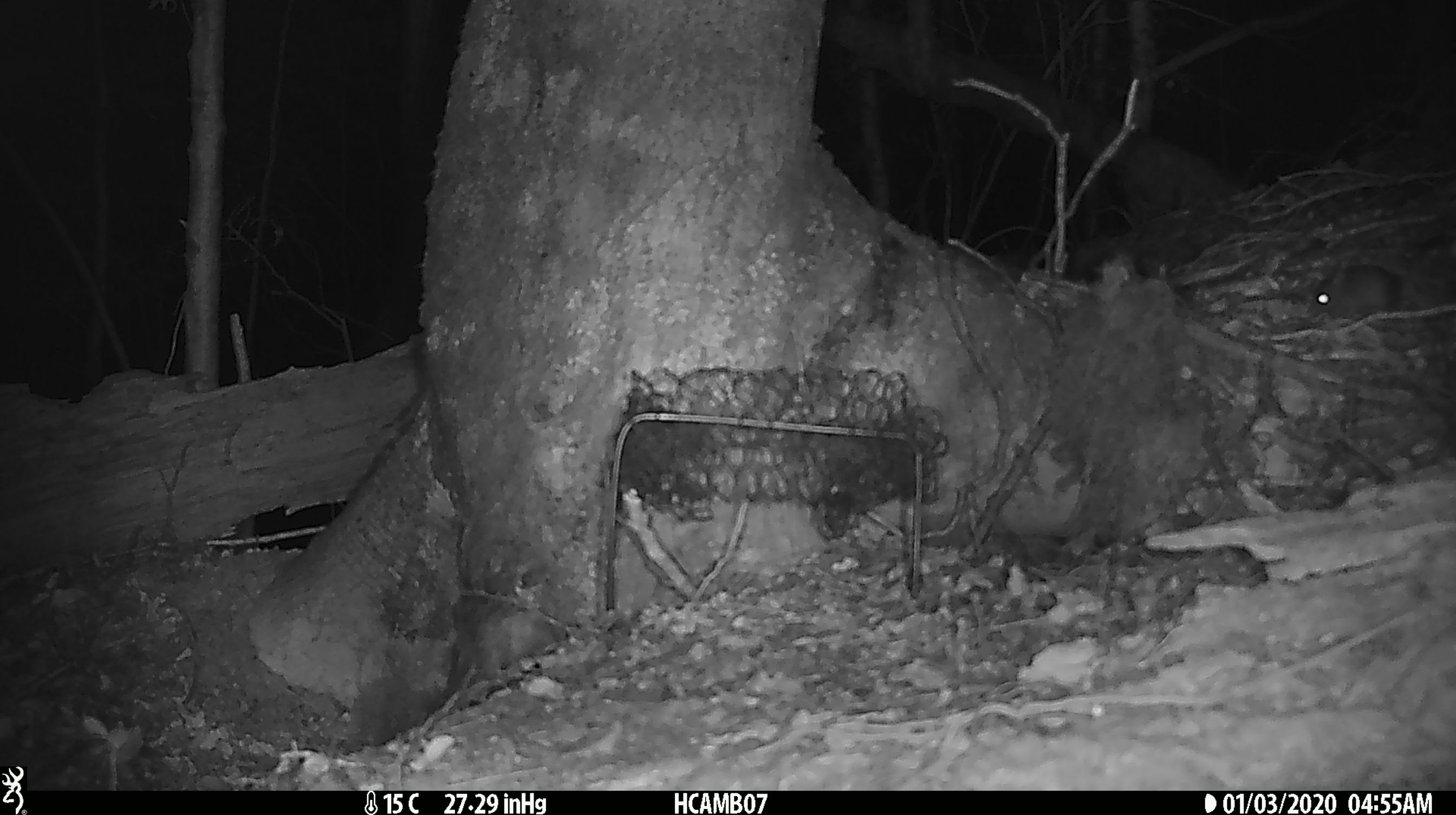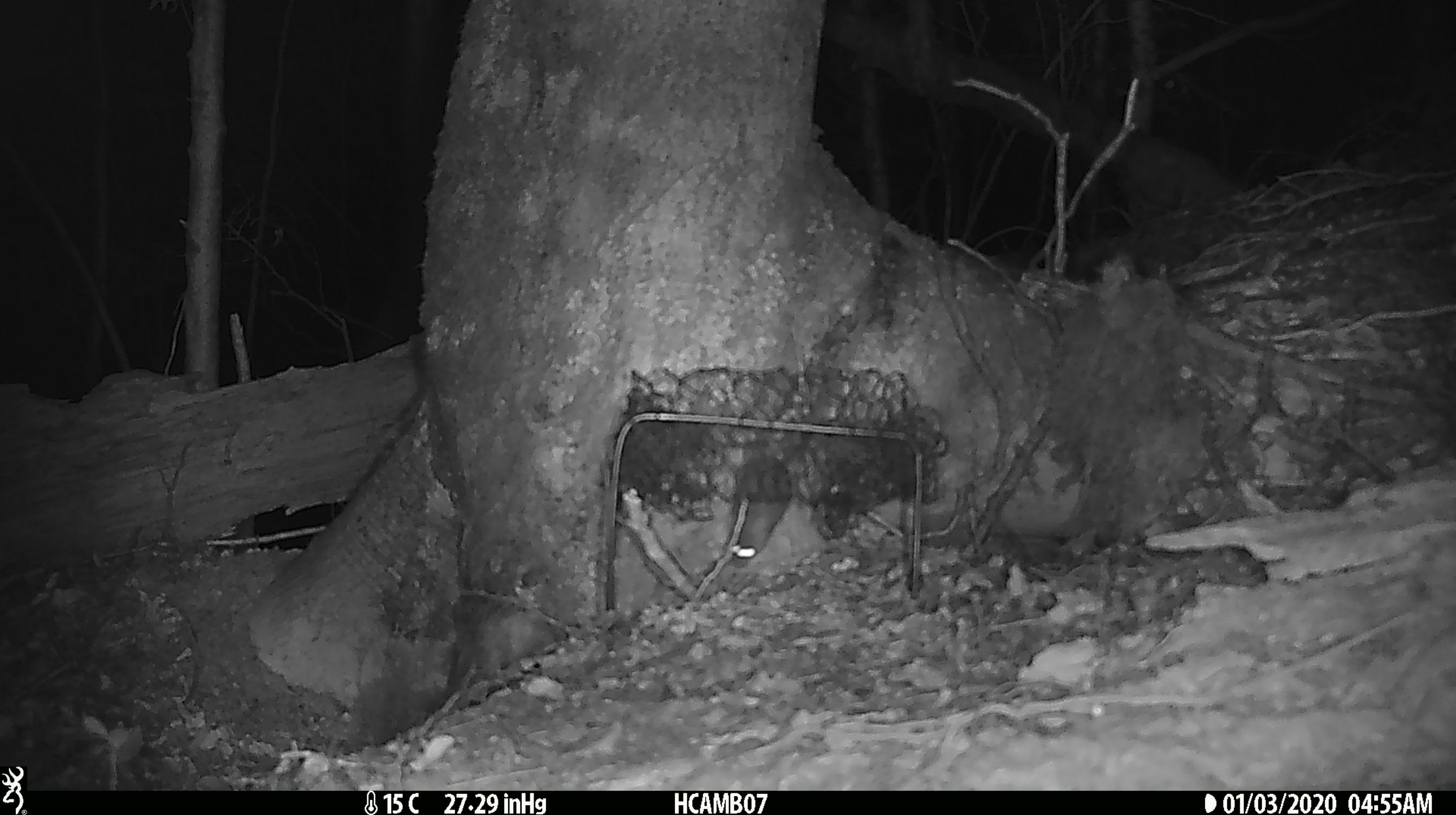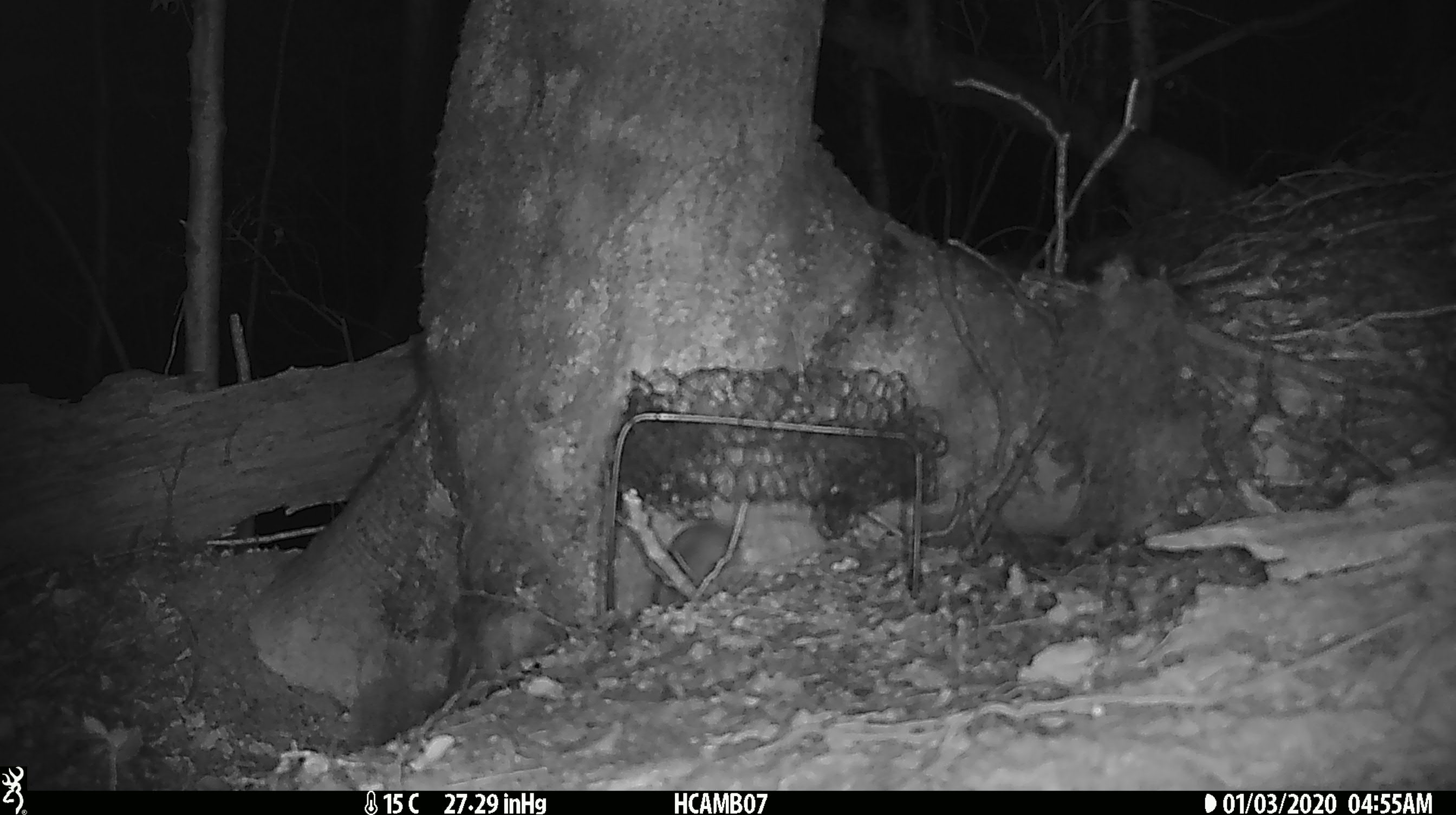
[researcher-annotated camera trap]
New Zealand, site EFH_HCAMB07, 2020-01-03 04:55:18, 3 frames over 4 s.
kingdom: Animalia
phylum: Chordata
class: Mammalia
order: Rodentia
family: Muridae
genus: Mus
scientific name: Mus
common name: mouse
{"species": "mouse (Mus)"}